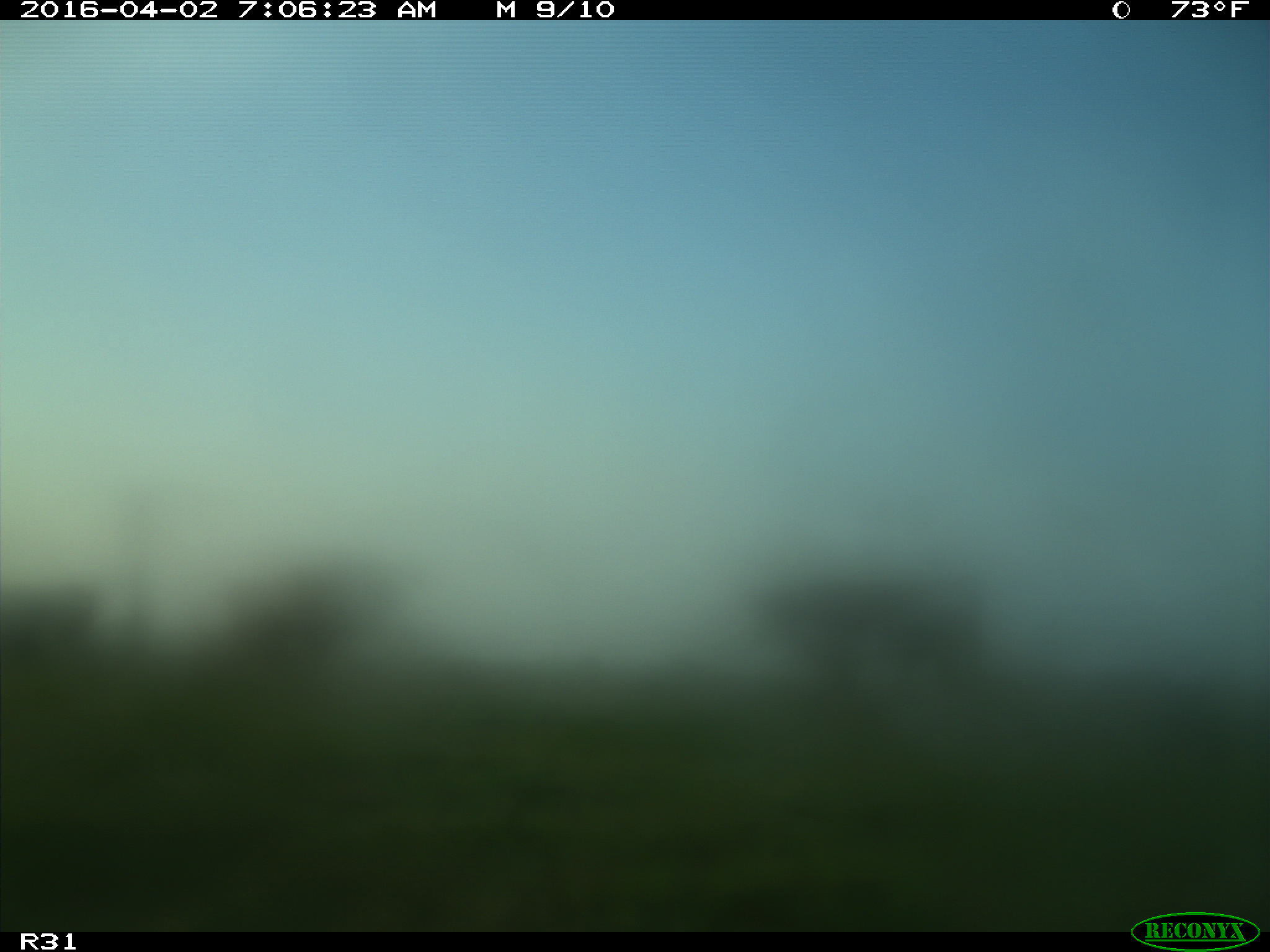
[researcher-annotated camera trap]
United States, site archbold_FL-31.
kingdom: Animalia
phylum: Chordata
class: Mammalia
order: Artiodactyla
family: Bovidae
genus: Bos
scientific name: Bos taurus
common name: domestic cow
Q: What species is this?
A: Bos taurus (domestic cow).